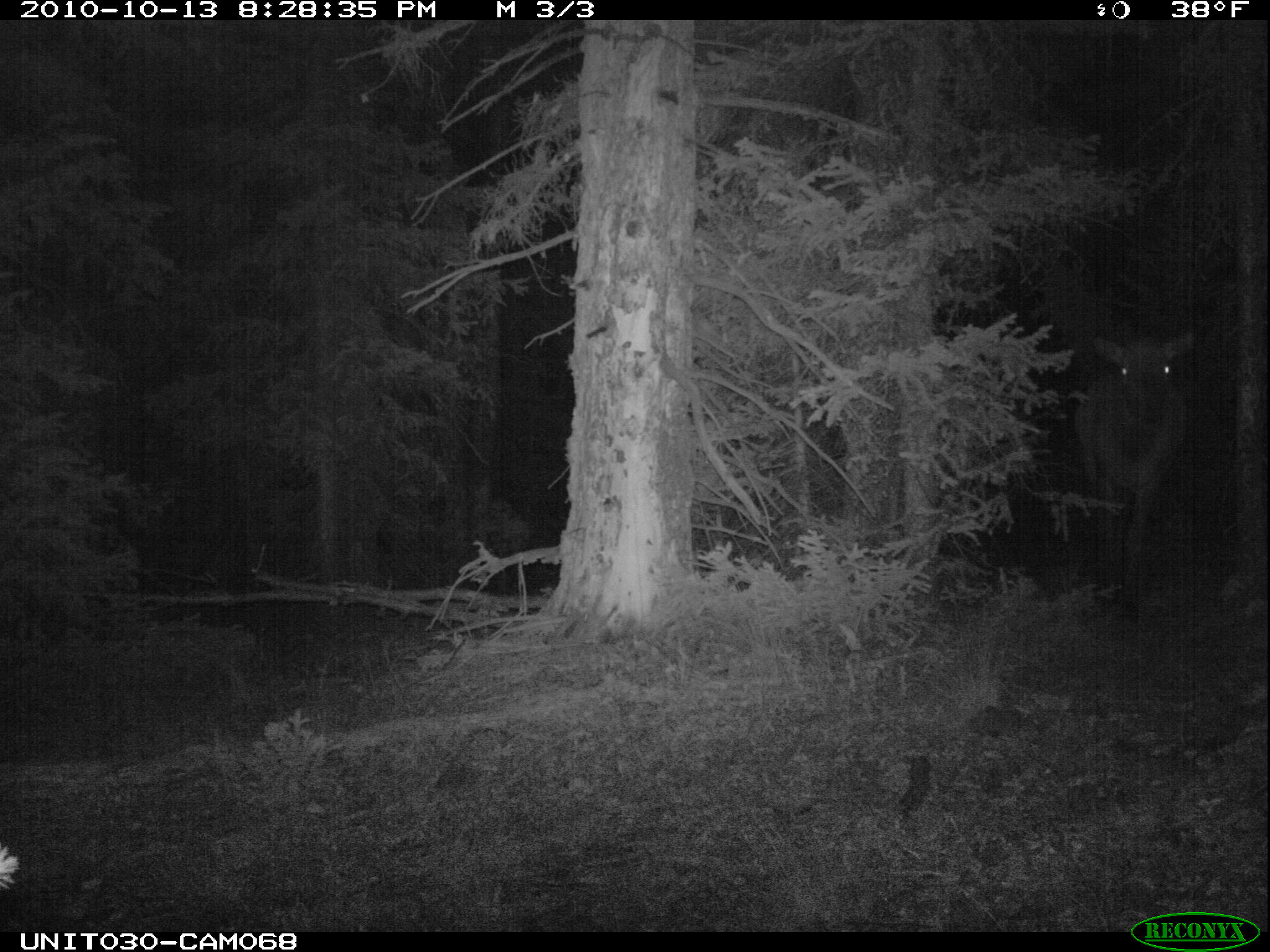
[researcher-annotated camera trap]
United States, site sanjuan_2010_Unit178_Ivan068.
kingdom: Animalia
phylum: Chordata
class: Mammalia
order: Artiodactyla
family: Cervidae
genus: Cervus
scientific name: Cervus elaphus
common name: red deer